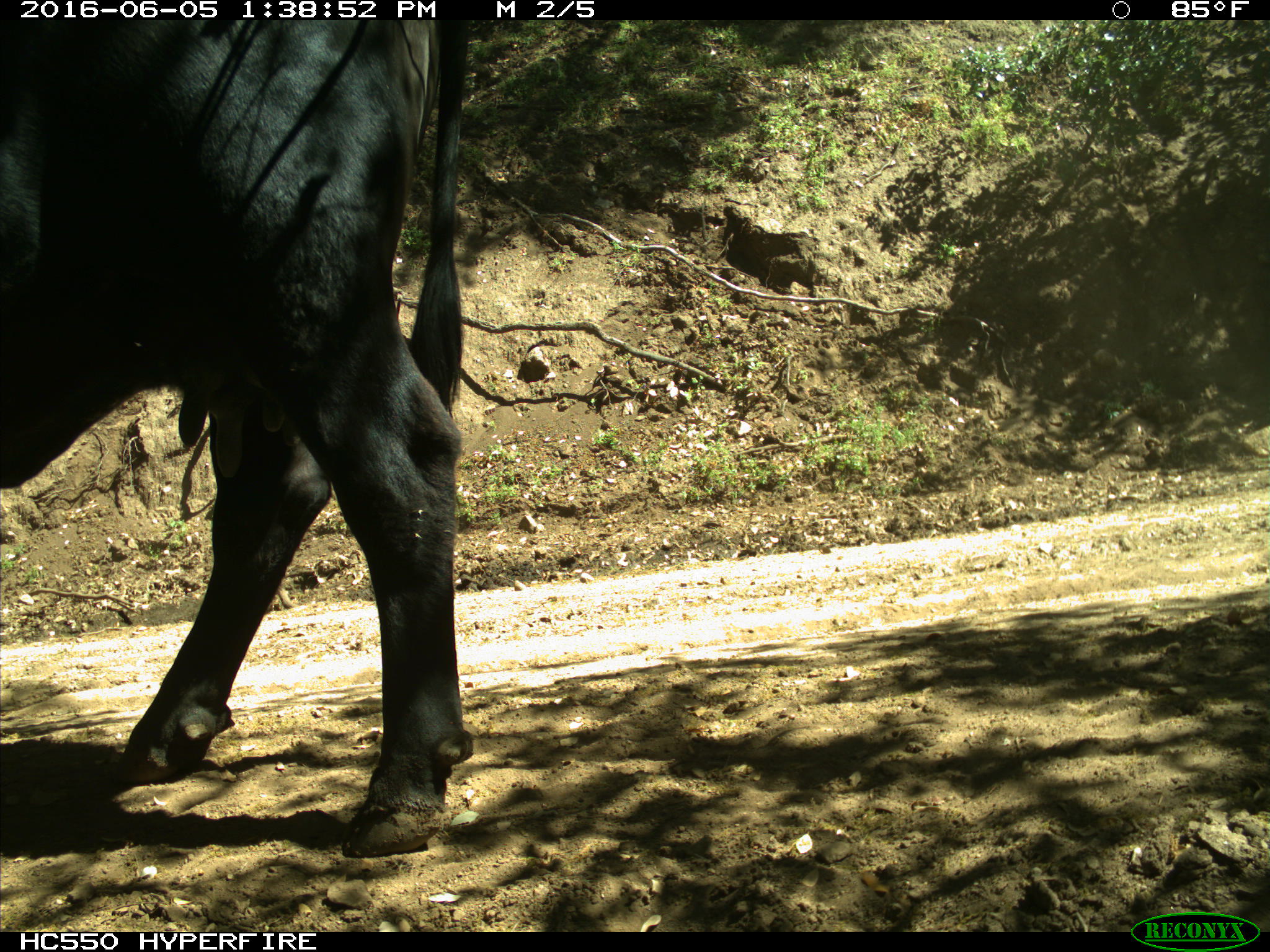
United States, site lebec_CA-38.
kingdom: Animalia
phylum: Chordata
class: Mammalia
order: Artiodactyla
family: Bovidae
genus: Bos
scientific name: Bos taurus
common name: domestic cow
Bos taurus (domestic cow).